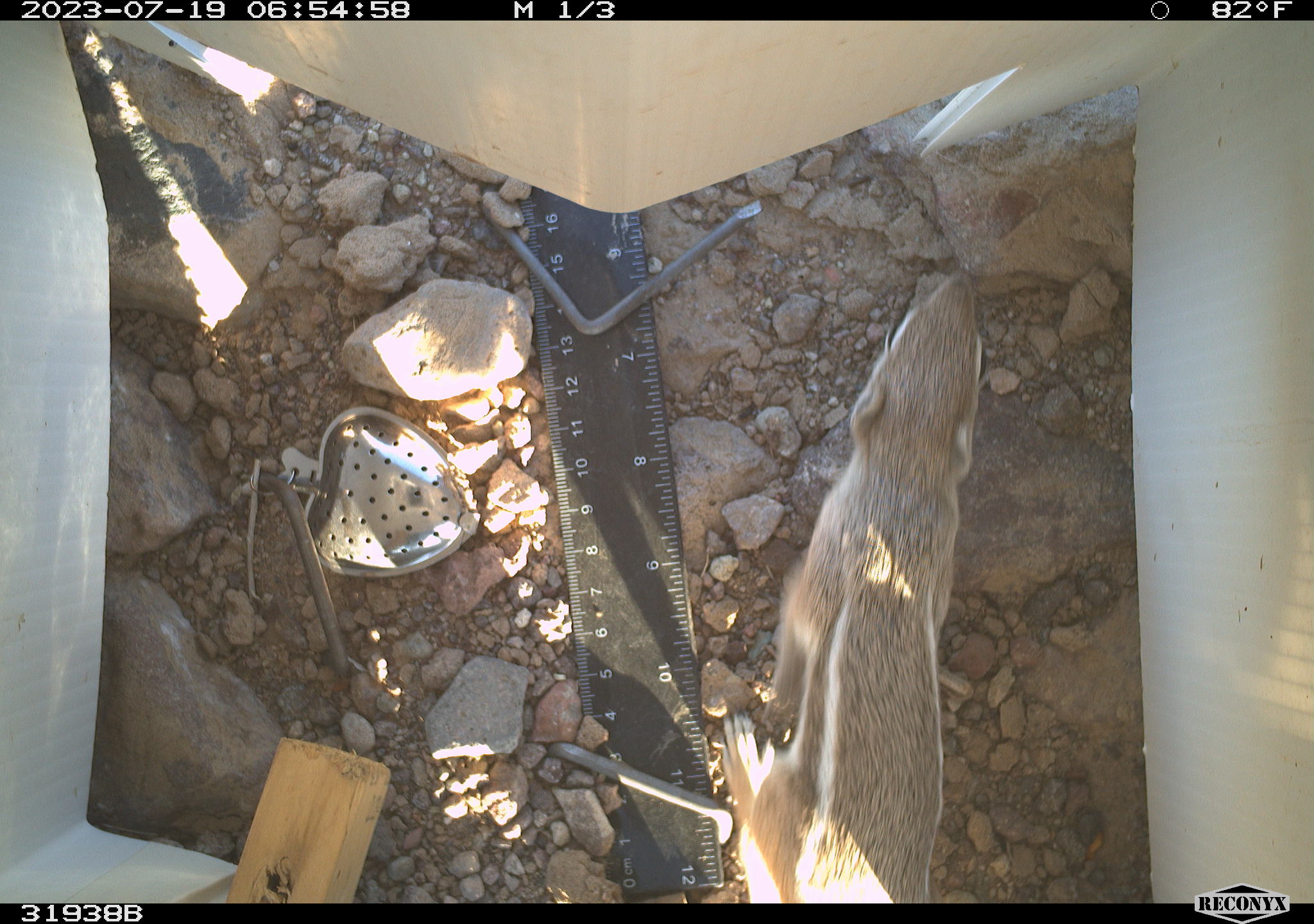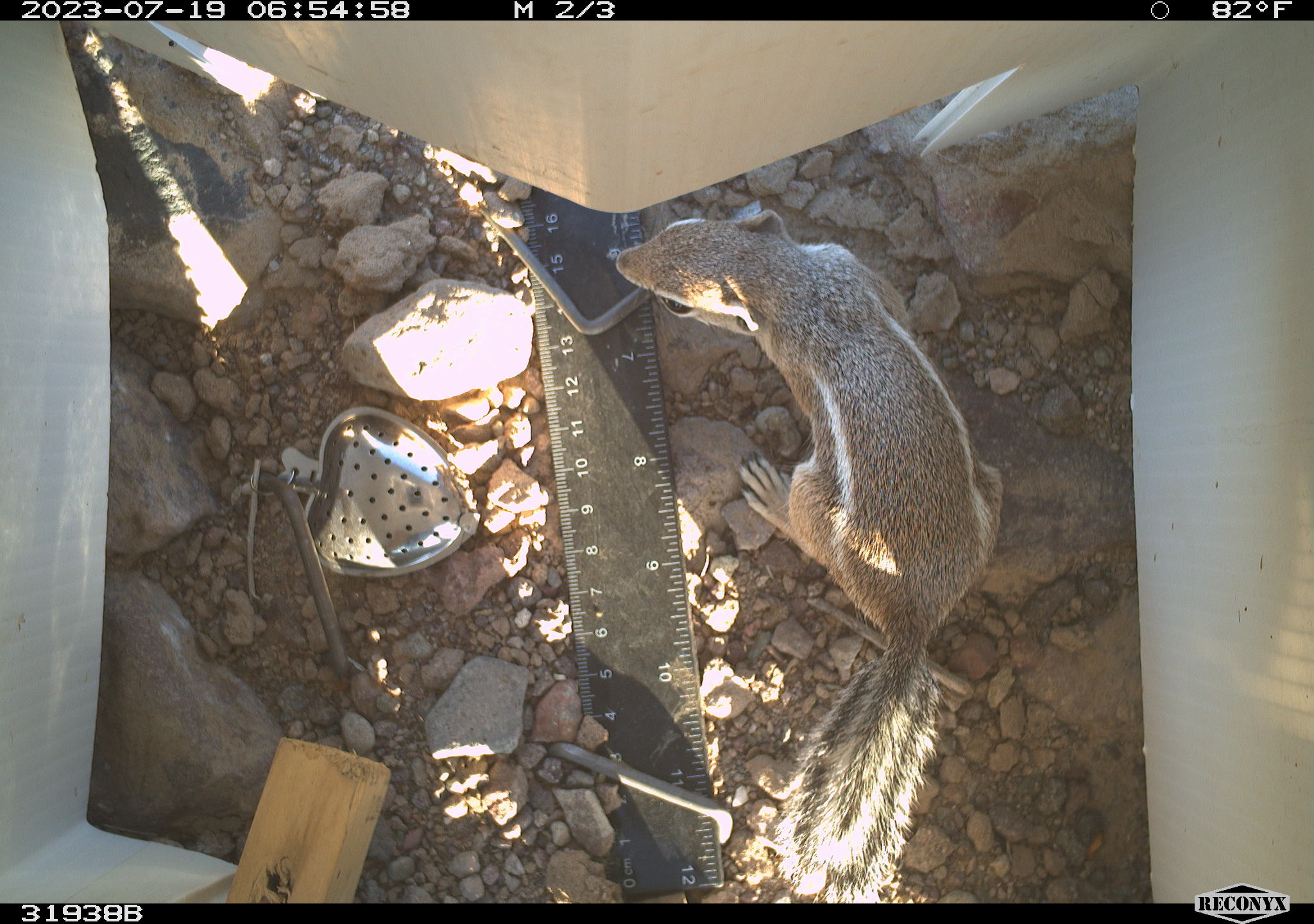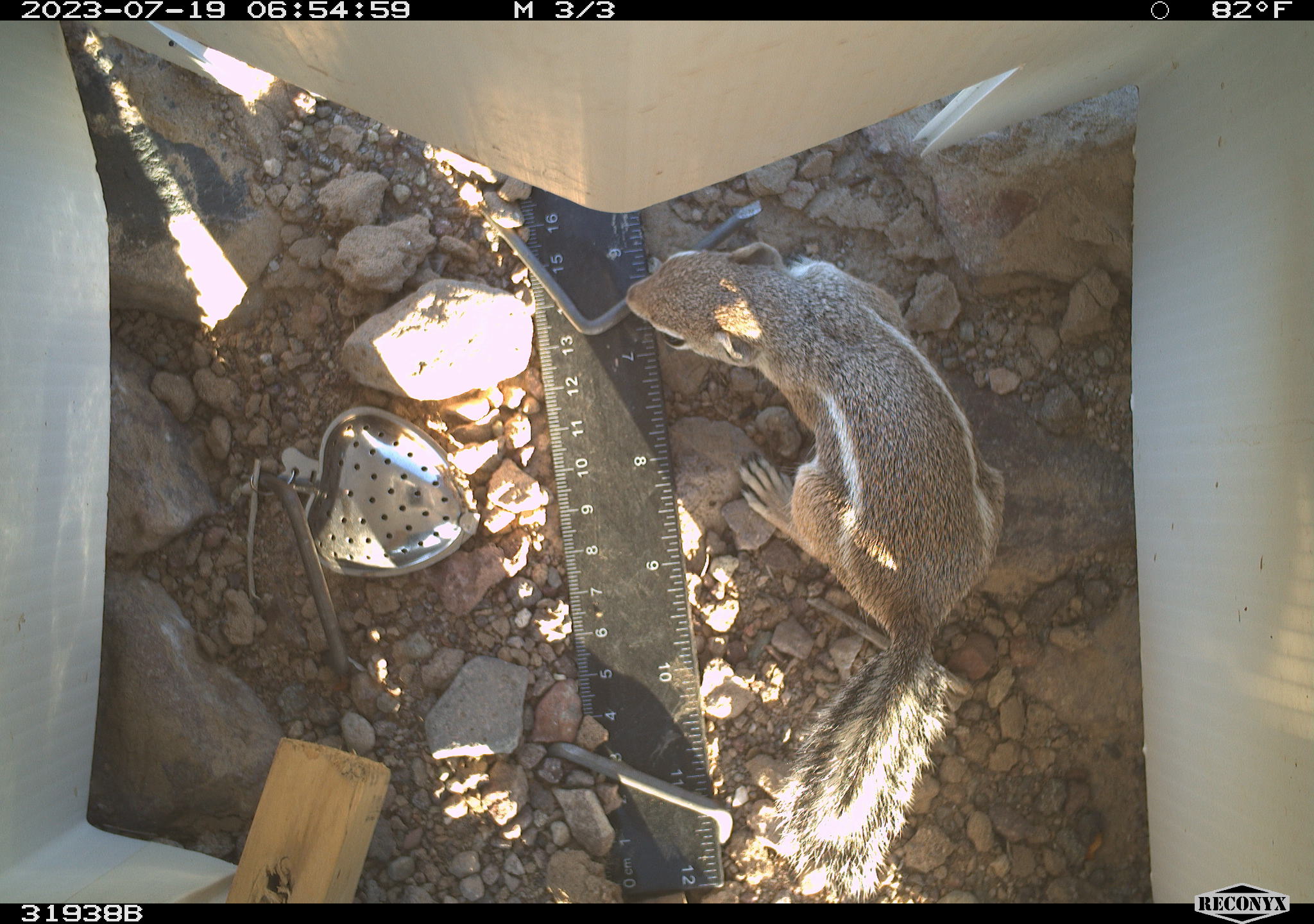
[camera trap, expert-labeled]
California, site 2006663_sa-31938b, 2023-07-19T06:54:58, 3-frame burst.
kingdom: Animalia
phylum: Chordata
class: Mammalia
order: Rodentia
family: Sciuridae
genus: Ammospermophilus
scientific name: Ammospermophilus leucurus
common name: white-tailed antelope squirrel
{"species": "white-tailed antelope squirrel (Ammospermophilus leucurus)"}